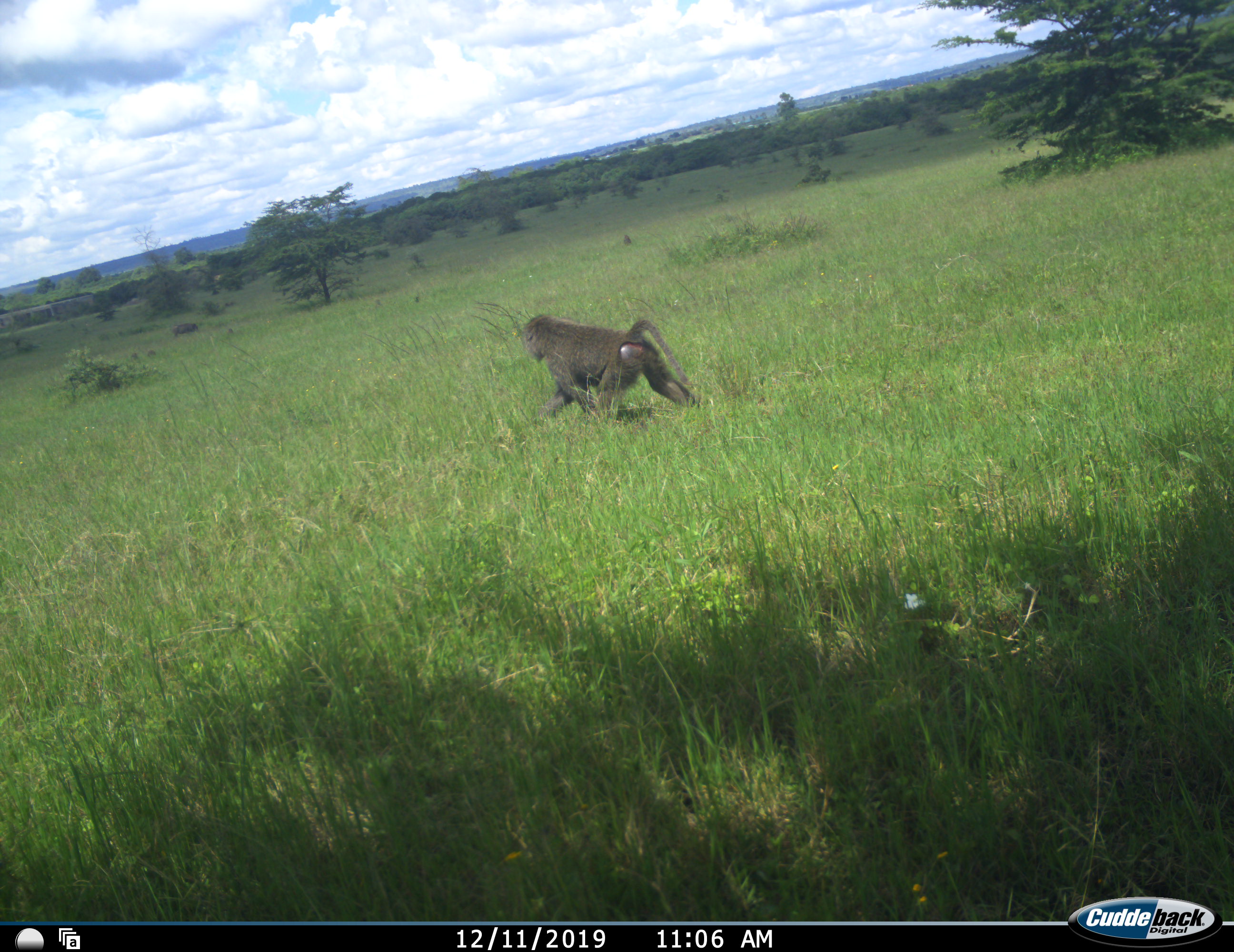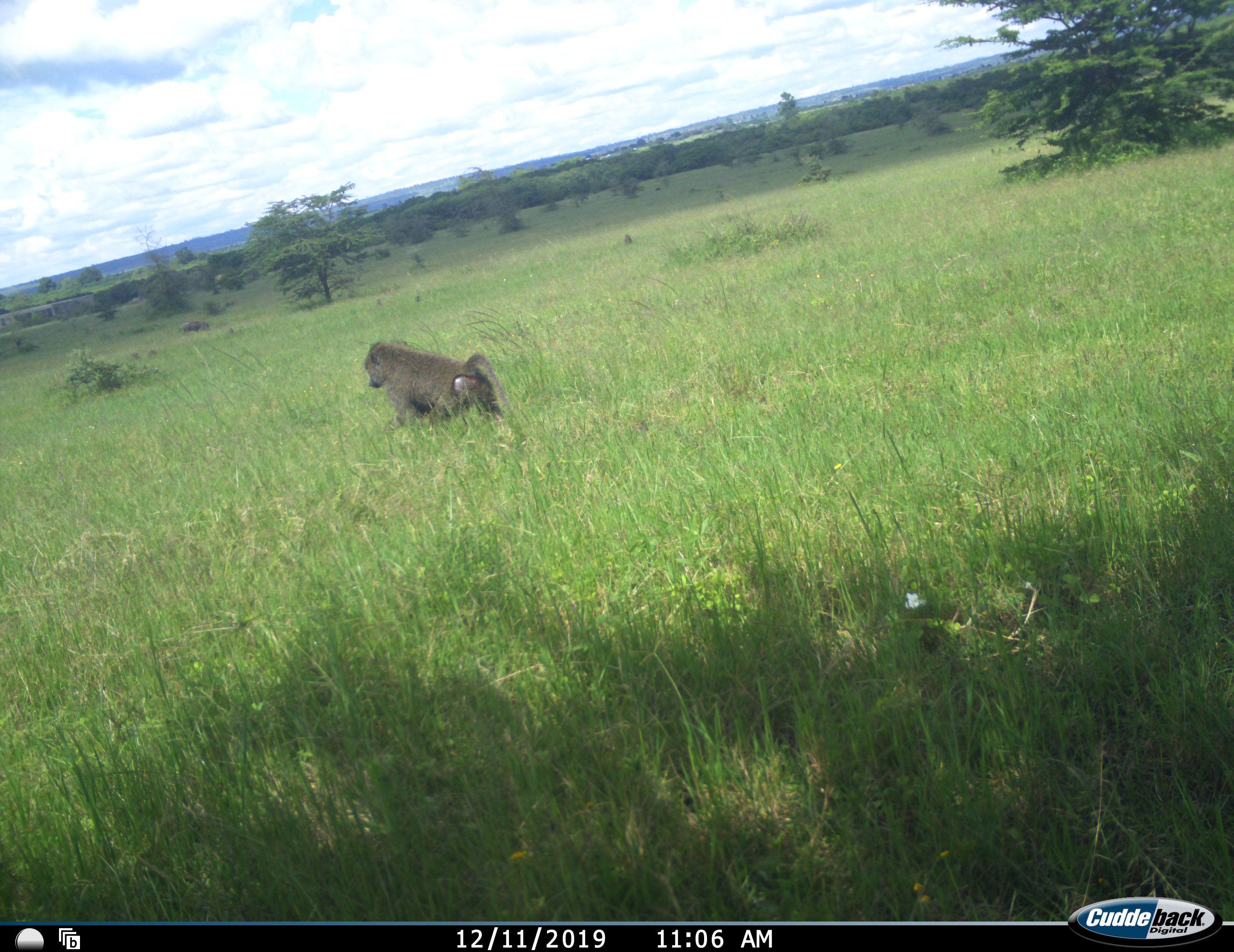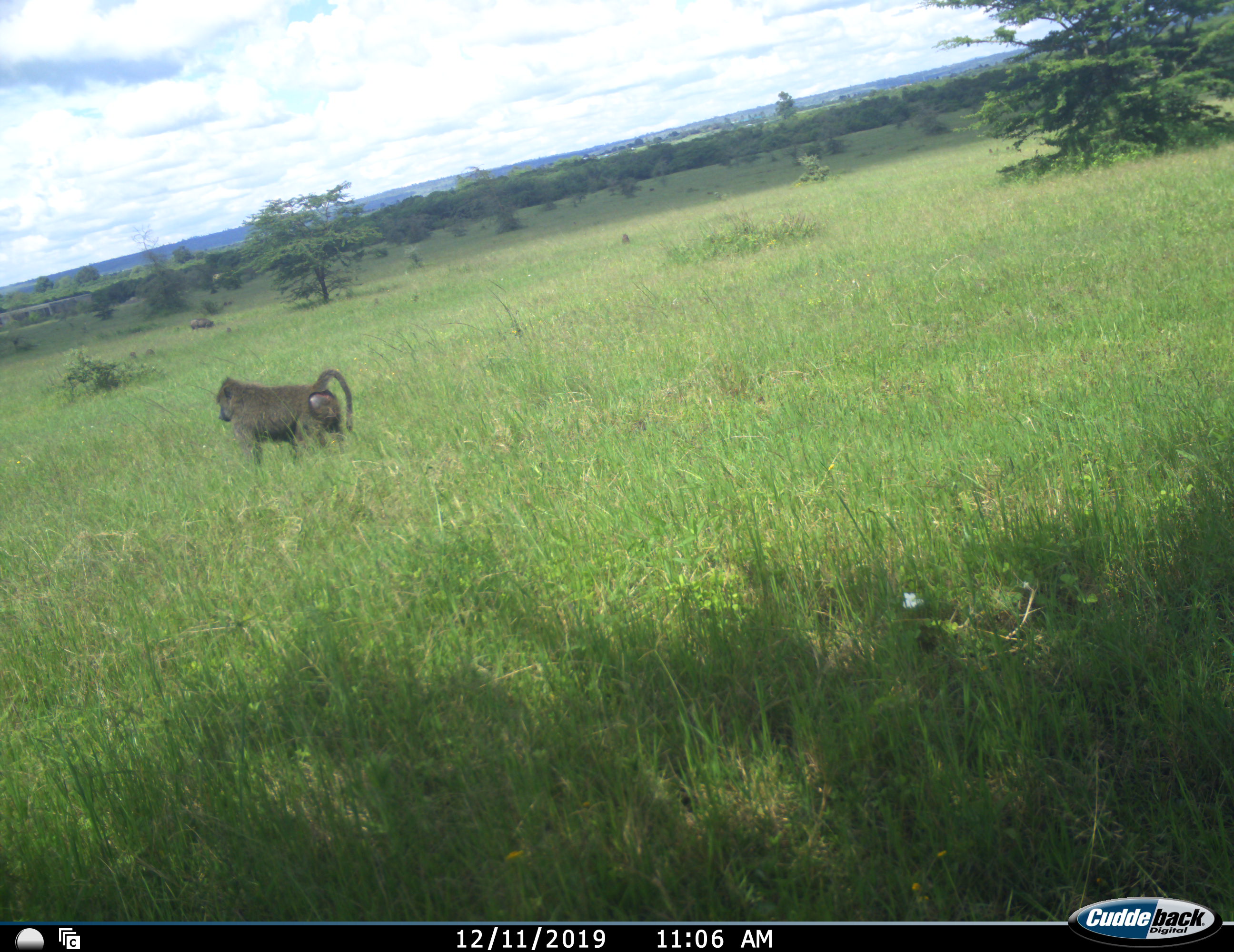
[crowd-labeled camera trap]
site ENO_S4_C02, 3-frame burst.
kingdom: Animalia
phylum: Chordata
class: Mammalia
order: Primates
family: Cercopithecidae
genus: Papio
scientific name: Papio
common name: baboon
Baboon (Papio), count 1. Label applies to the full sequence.